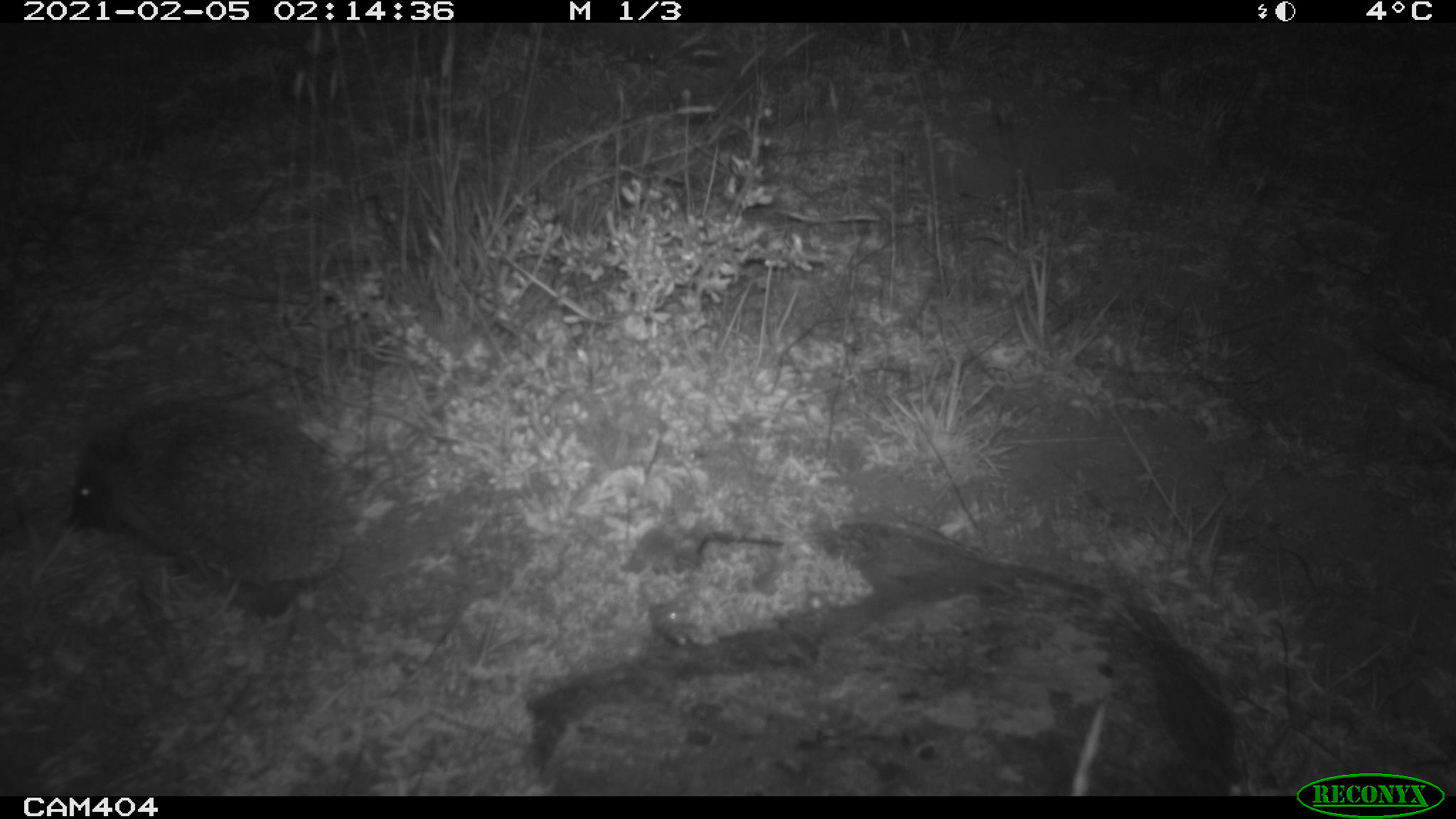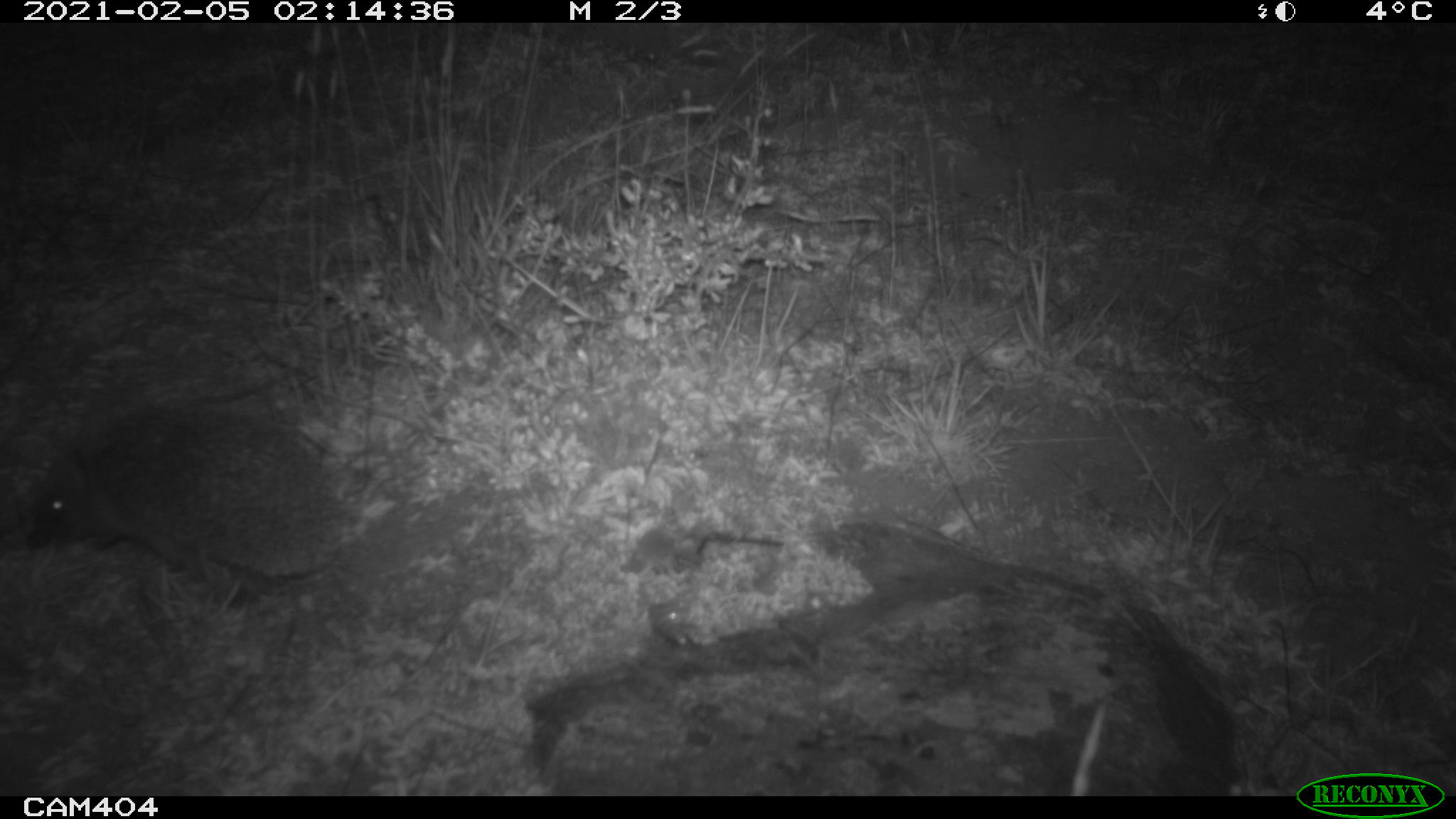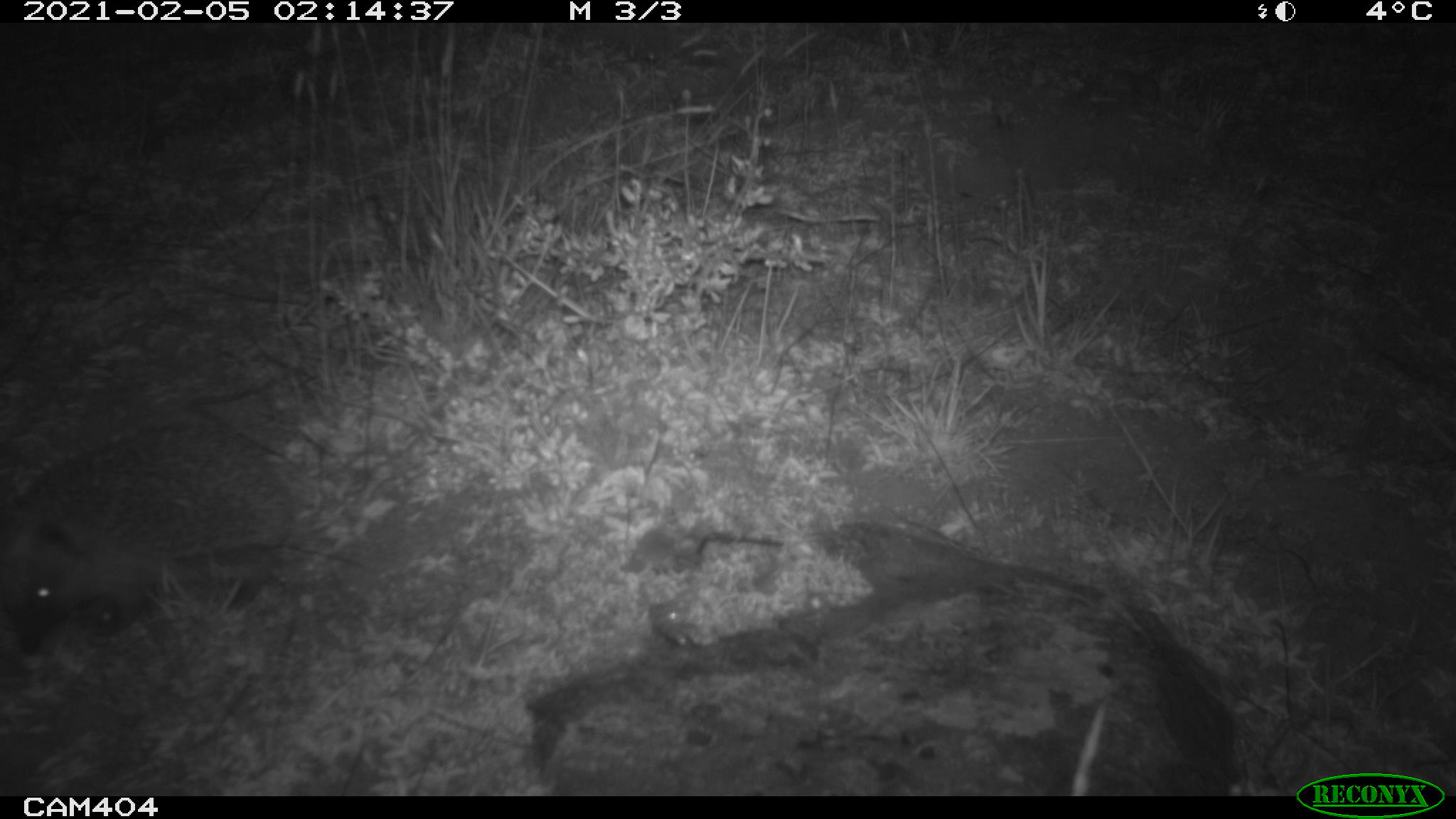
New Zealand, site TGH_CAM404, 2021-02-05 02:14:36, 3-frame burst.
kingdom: Animalia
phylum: Chordata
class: Mammalia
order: Eulipotyphla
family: Erinaceidae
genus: Erinaceus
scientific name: Erinaceus europaeus europaeus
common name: european hedgehog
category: hedgehog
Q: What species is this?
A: Hedgehog (european hedgehog) (Erinaceus europaeus europaeus).